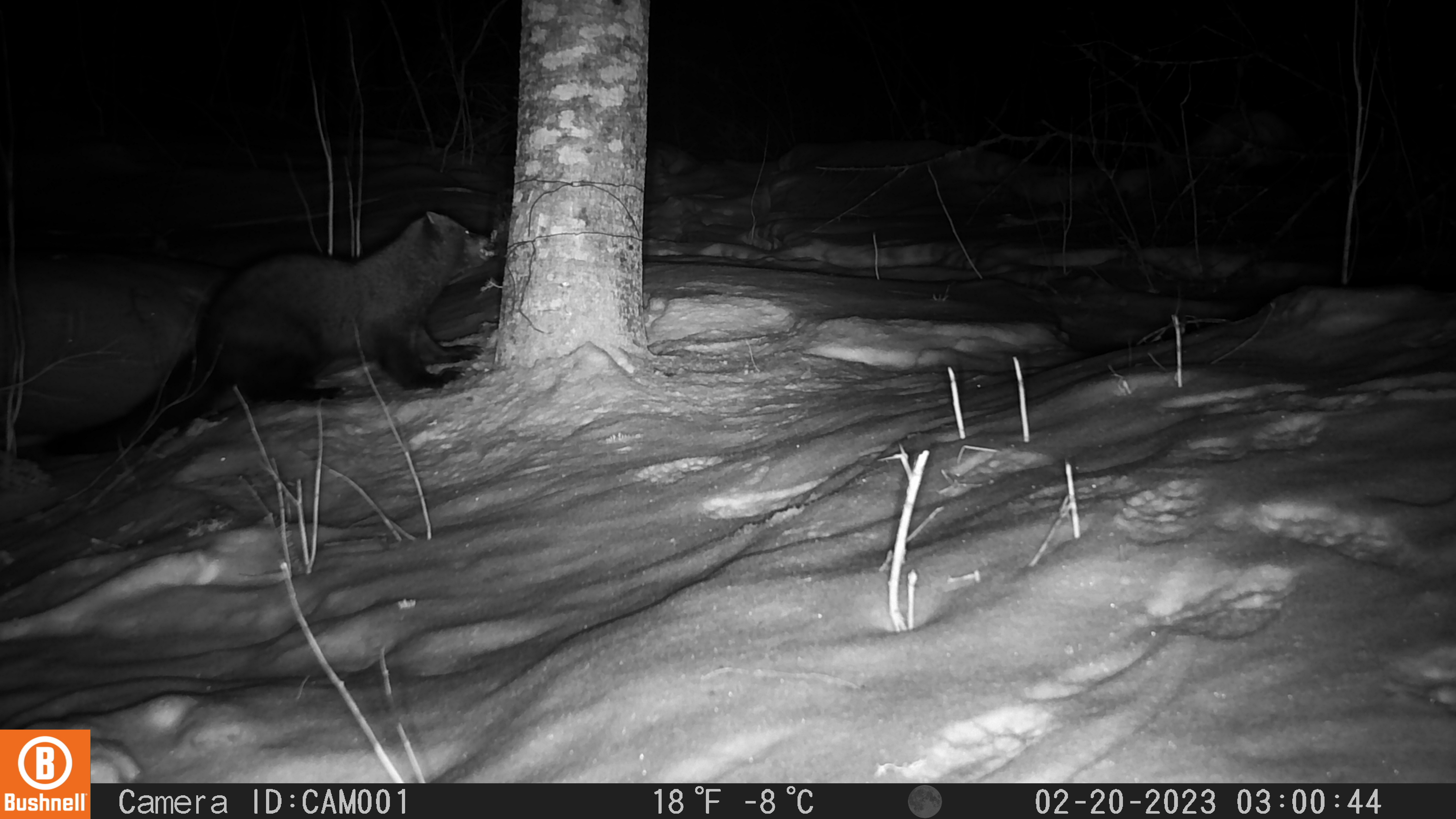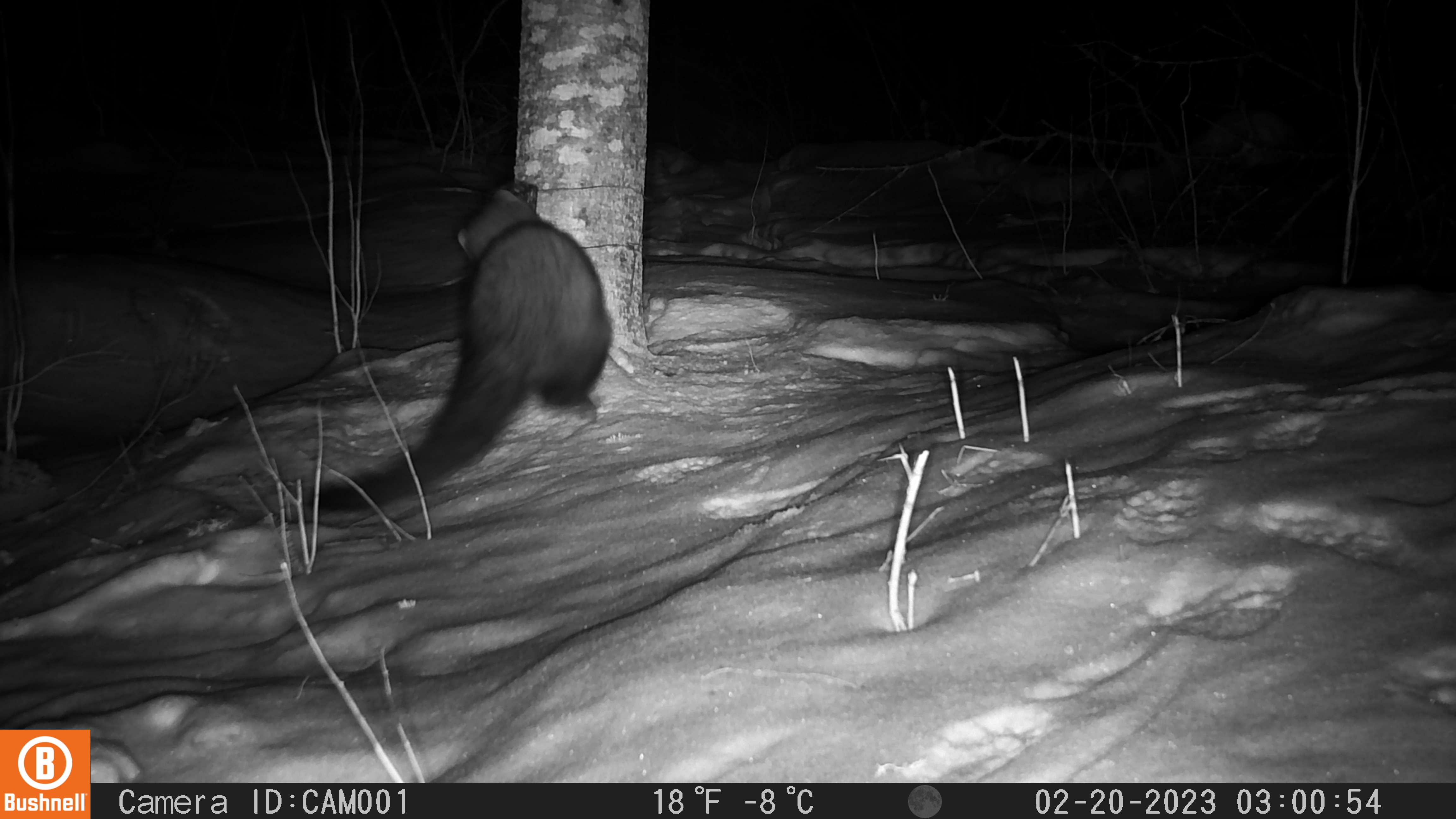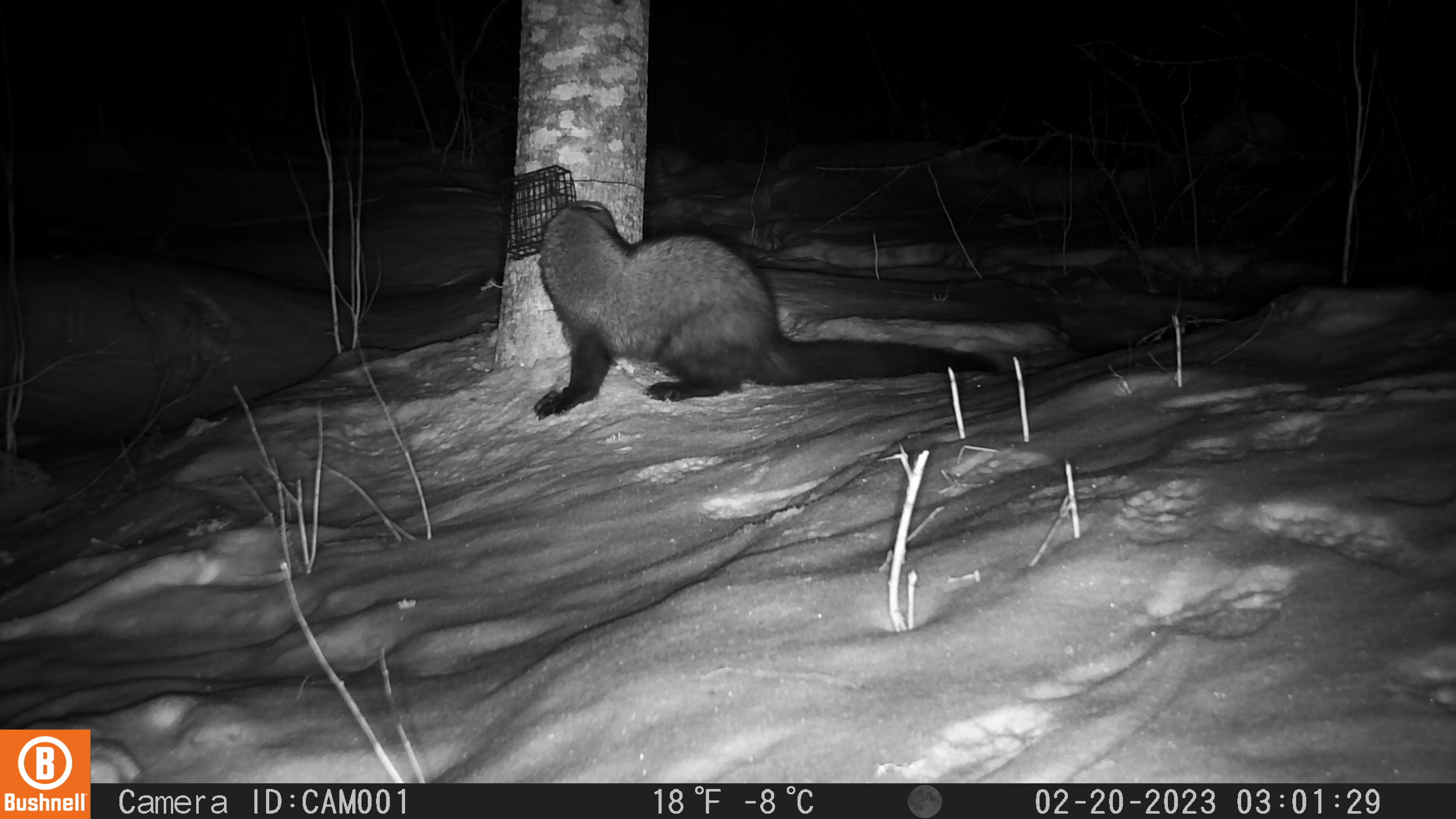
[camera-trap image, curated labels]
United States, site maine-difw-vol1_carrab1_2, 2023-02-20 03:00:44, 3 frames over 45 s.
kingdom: Animalia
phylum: Chordata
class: Mammalia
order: Carnivora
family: Mustelidae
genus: Pekania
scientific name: Pekania pennanti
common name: fisher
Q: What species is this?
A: Fisher (Pekania pennanti).